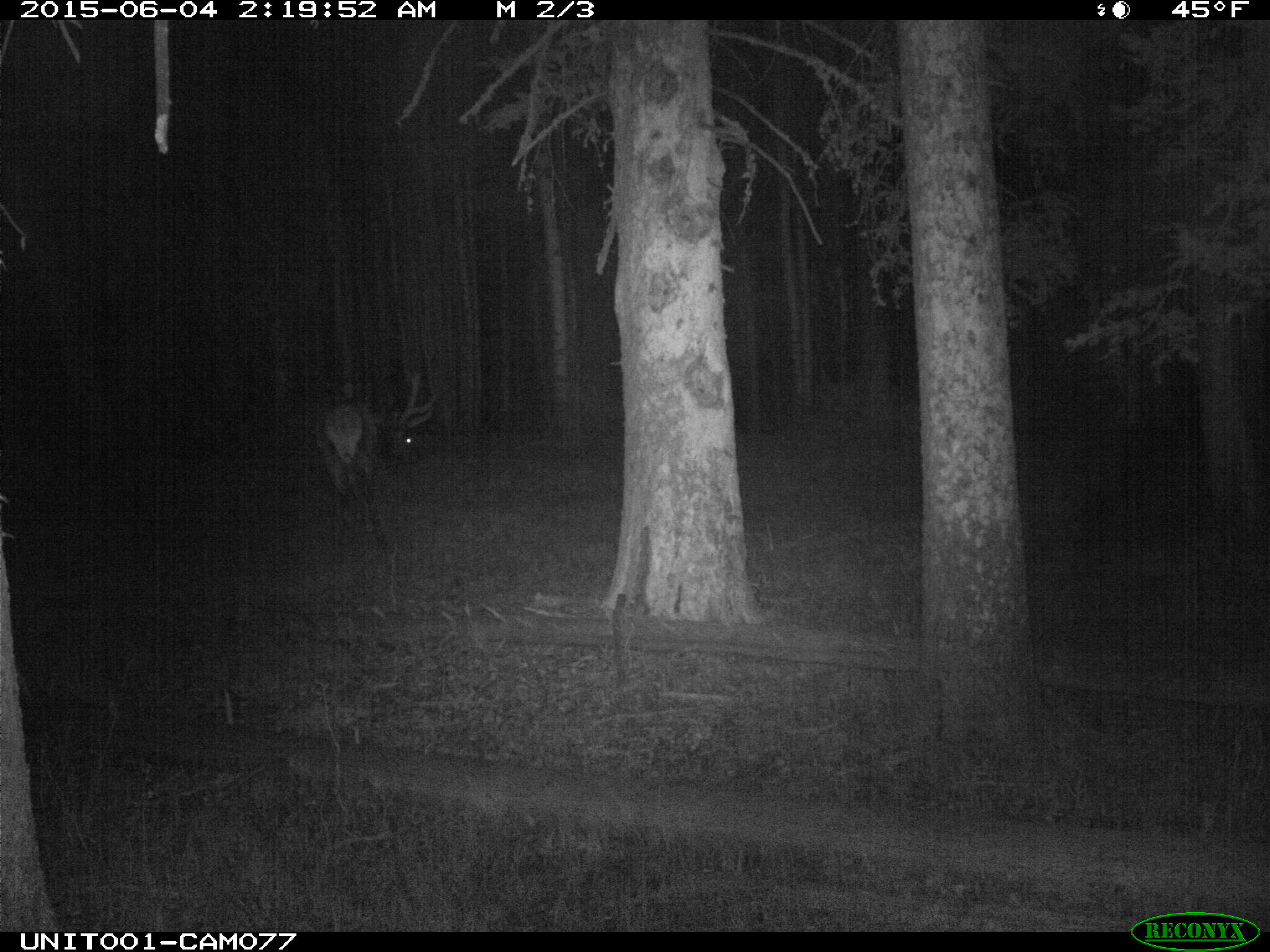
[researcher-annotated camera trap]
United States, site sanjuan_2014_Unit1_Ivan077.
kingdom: Animalia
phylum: Chordata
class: Mammalia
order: Artiodactyla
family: Cervidae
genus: Cervus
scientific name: Cervus elaphus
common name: red deer